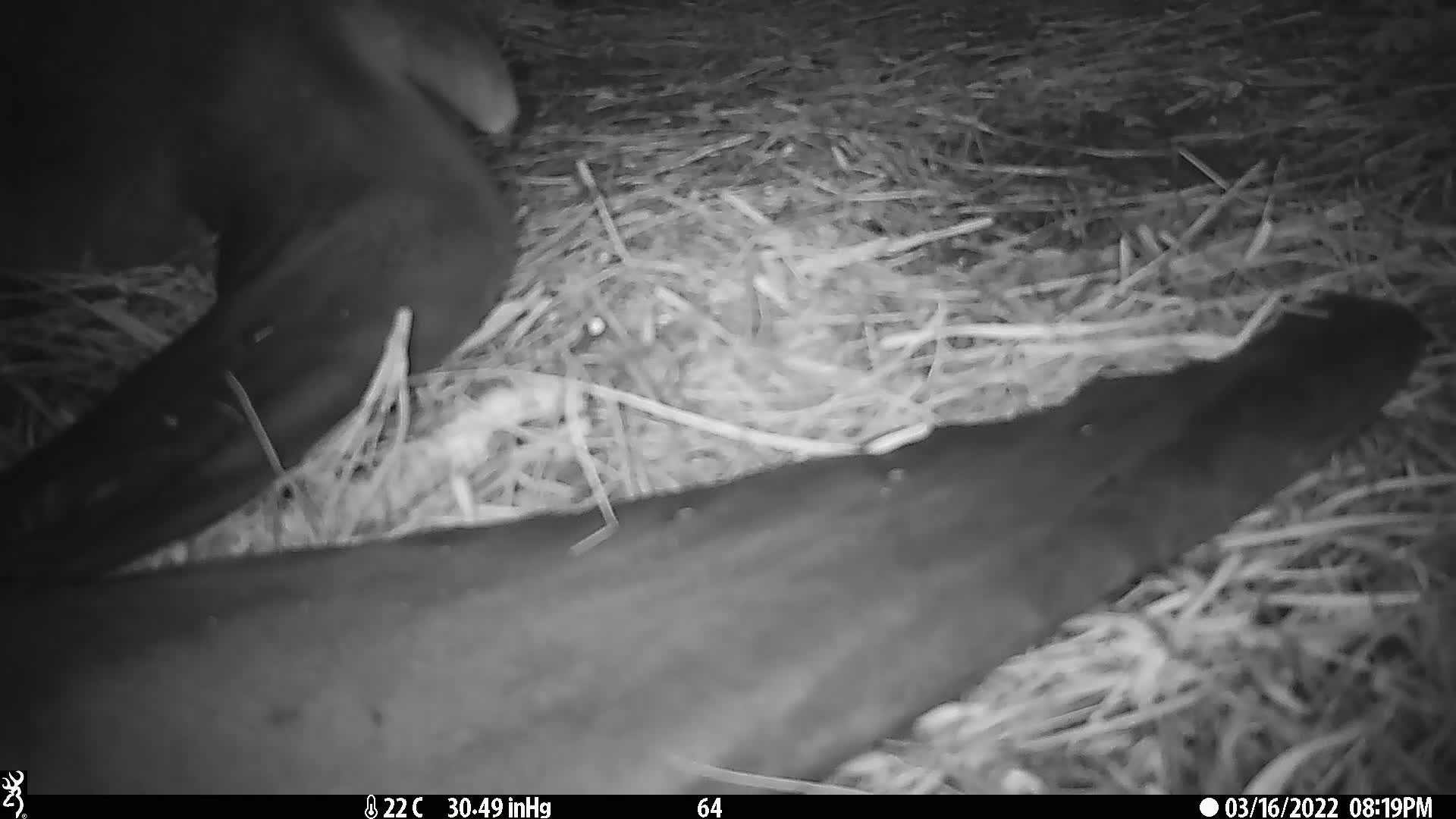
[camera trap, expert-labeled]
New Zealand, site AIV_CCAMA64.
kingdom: Animalia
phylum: Chordata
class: Mammalia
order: Carnivora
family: Otariidae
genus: Phocarctos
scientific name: Phocarctos hookeri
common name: new zealand sea lion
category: sealion